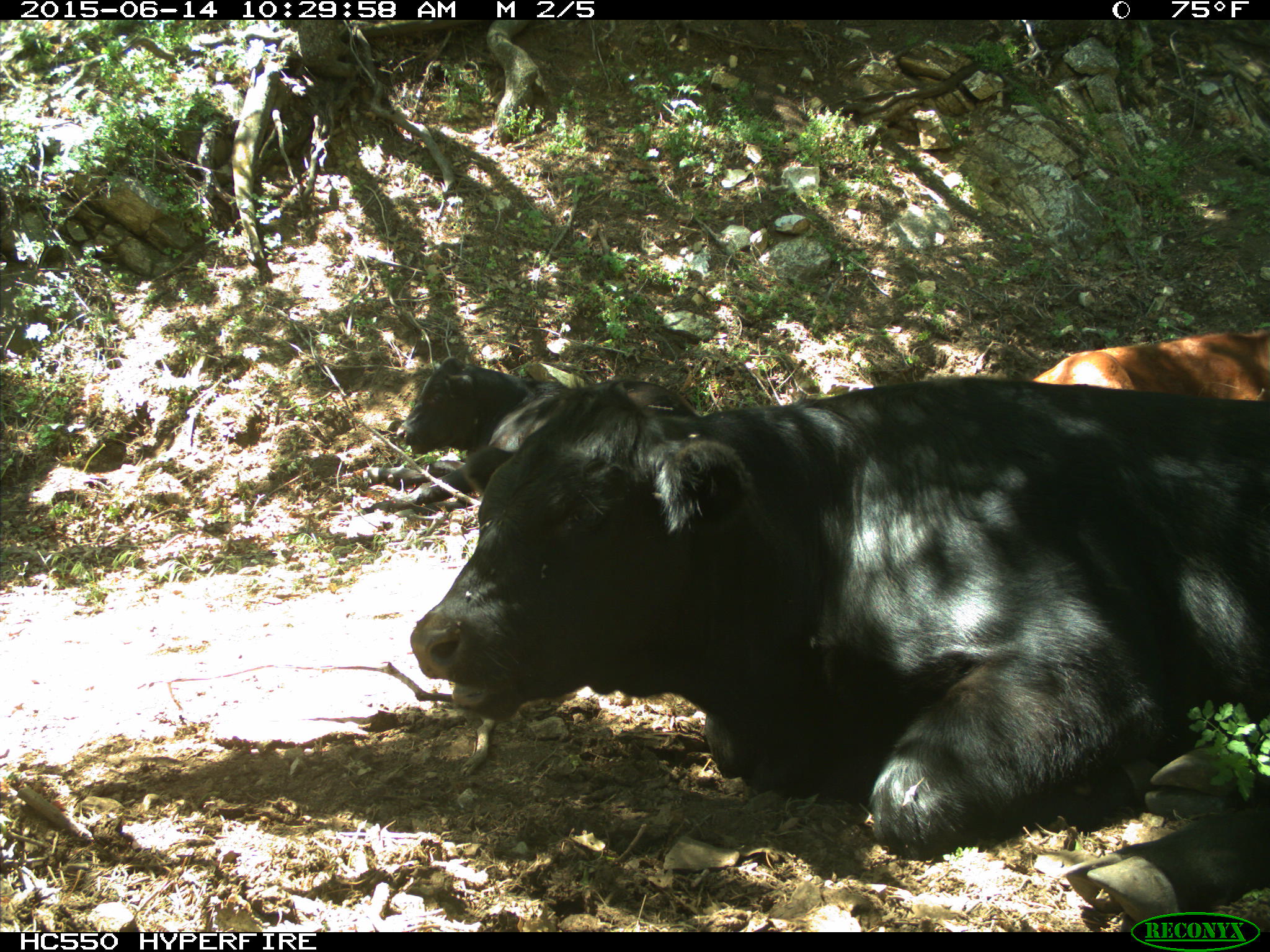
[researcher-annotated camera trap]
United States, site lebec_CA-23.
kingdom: Animalia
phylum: Chordata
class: Mammalia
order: Artiodactyla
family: Bovidae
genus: Bos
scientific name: Bos taurus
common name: domestic cow